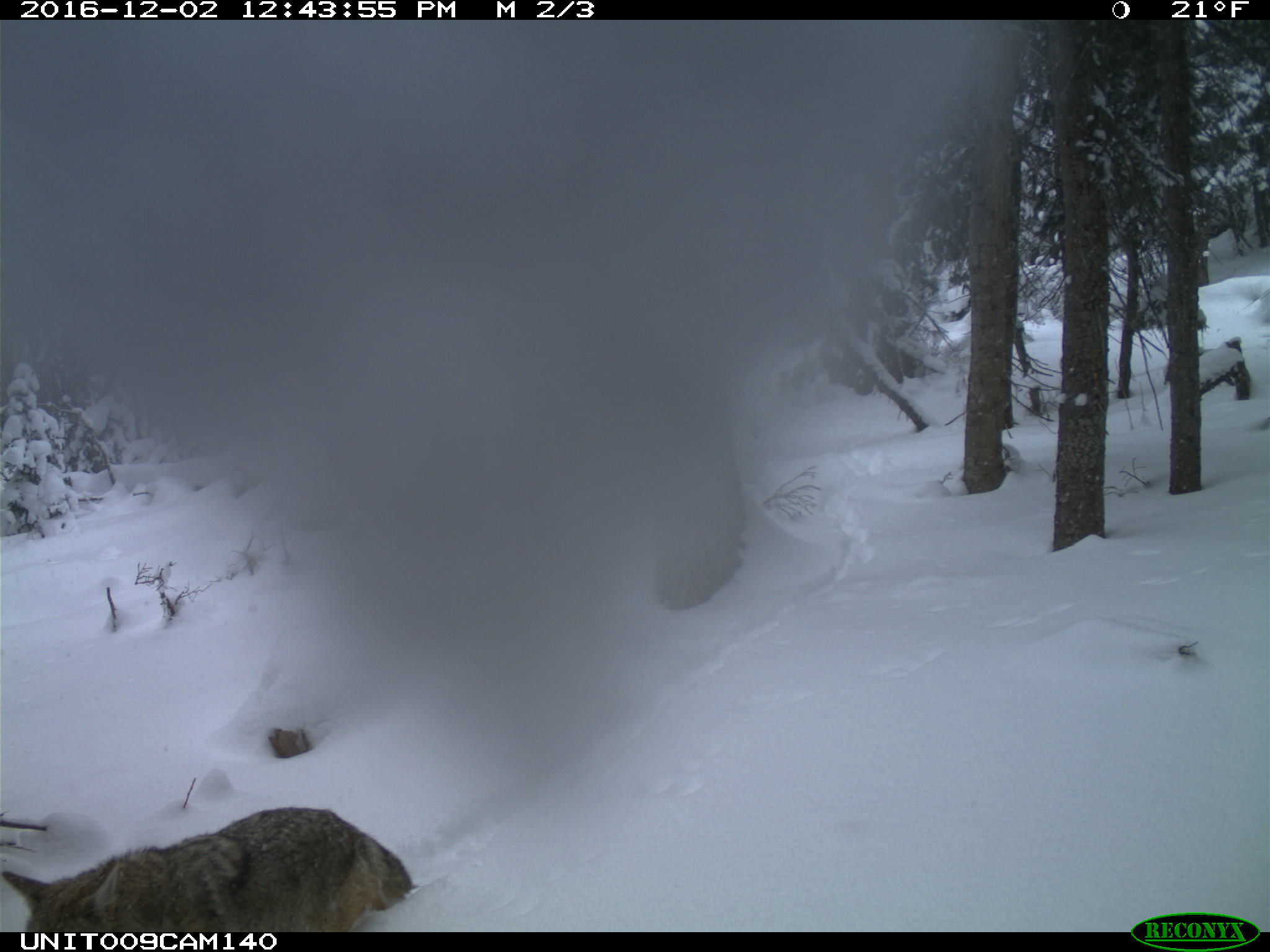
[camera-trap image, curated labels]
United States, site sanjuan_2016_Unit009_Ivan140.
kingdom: Animalia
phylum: Chordata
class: Mammalia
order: Carnivora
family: Canidae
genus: Canis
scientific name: Canis latrans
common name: coyote